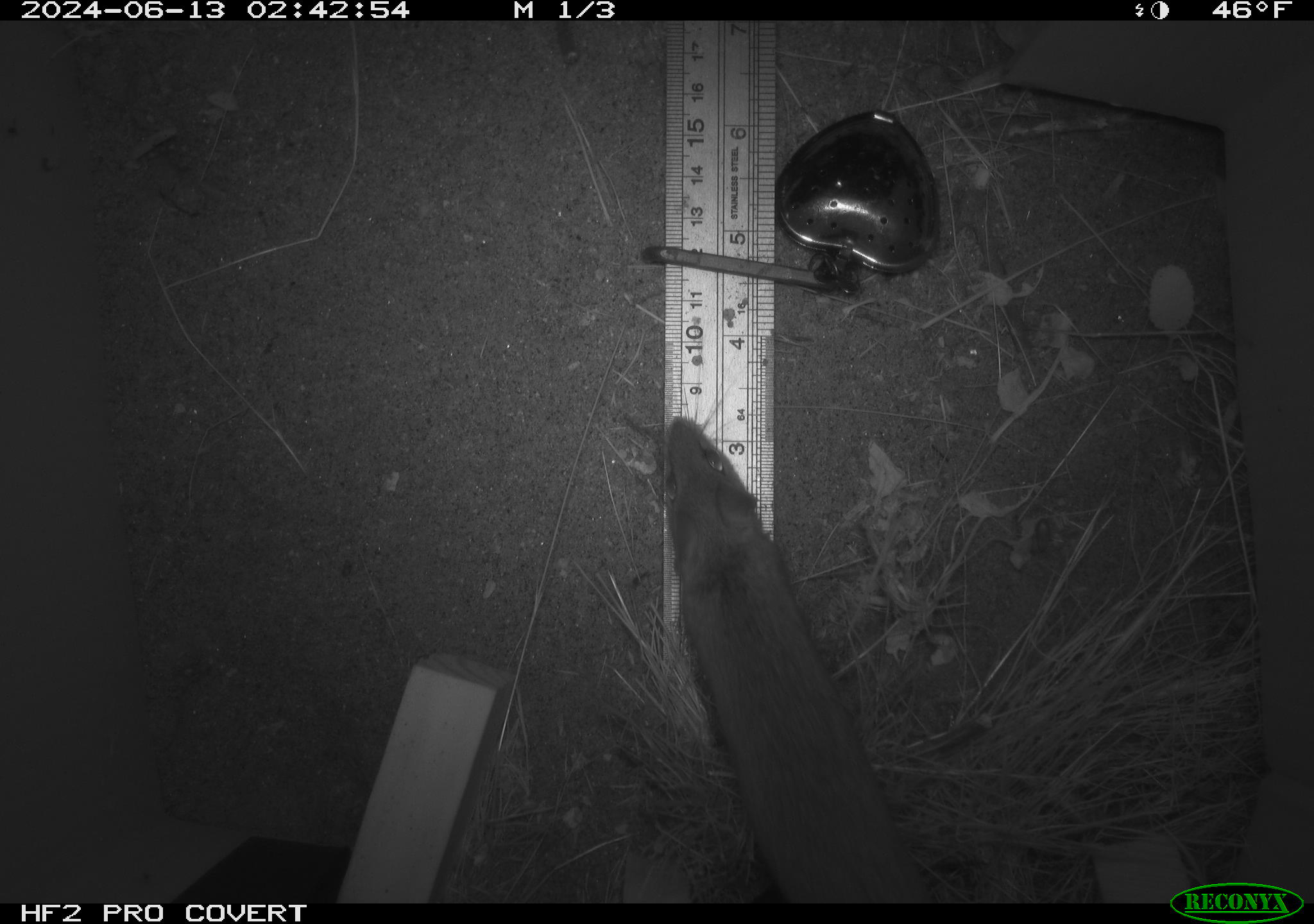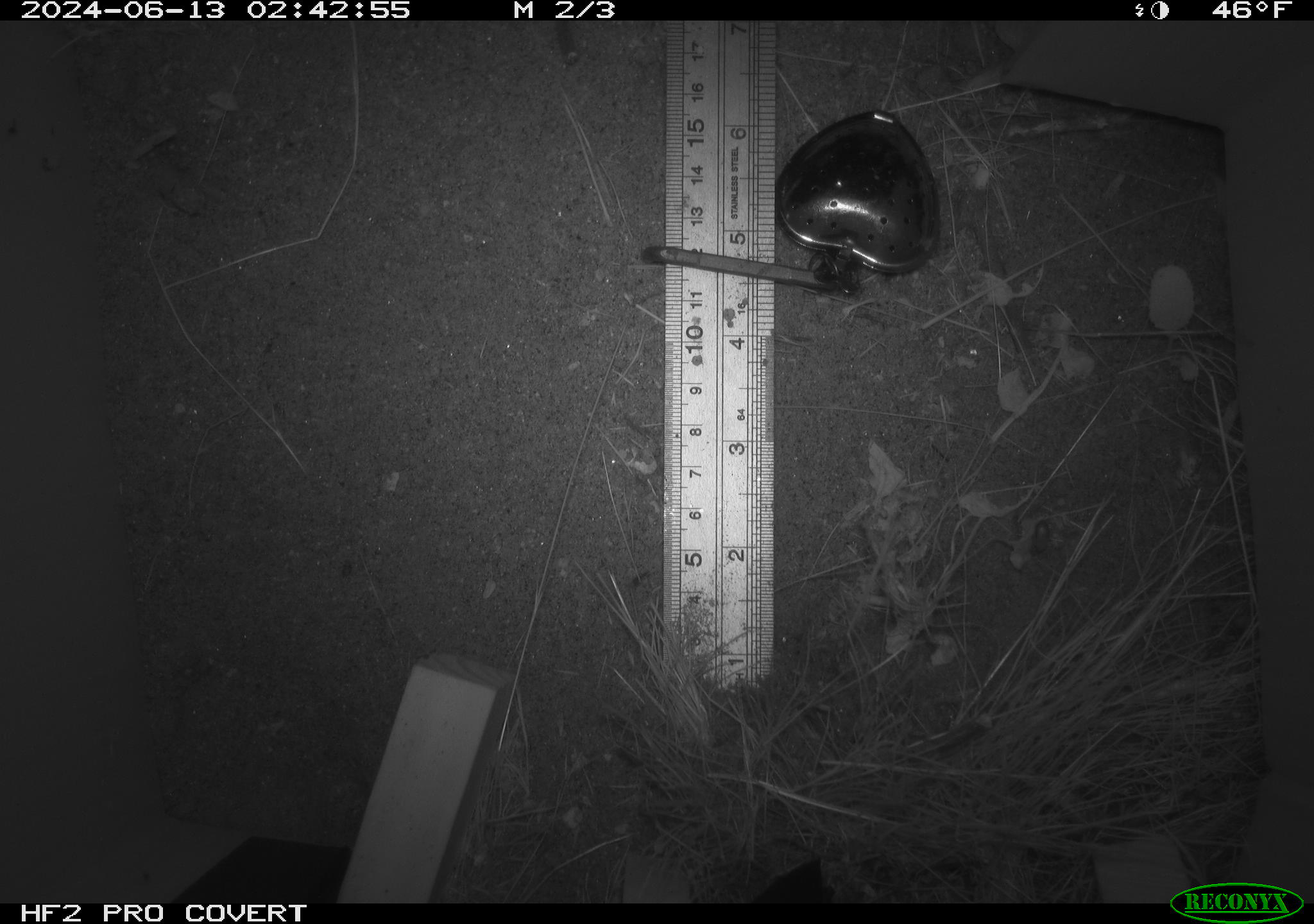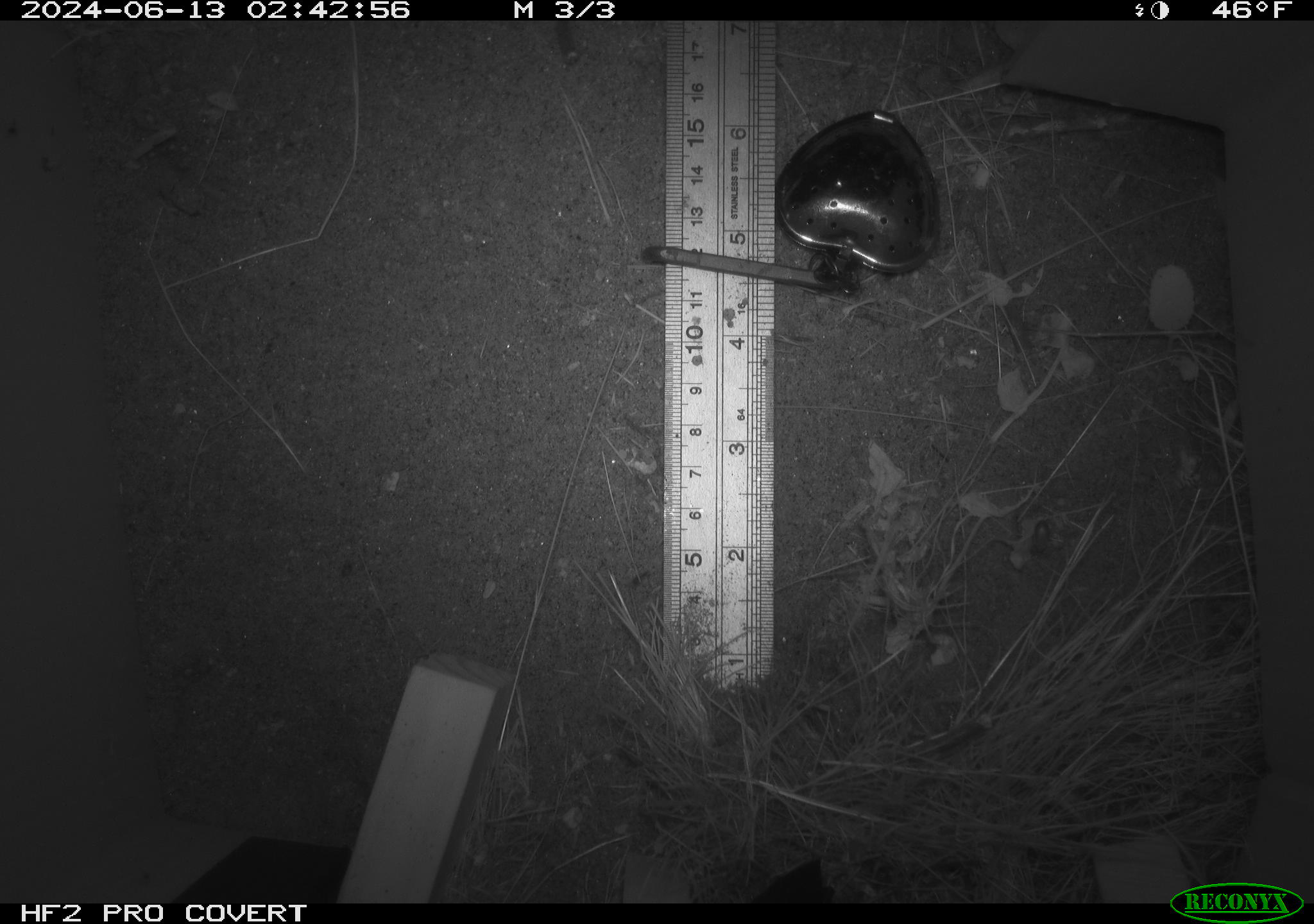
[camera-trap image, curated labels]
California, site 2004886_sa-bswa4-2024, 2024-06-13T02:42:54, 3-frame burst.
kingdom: Animalia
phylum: Chordata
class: Mammalia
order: Rodentia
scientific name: Rodentia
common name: rodent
Rodent (Rodentia).